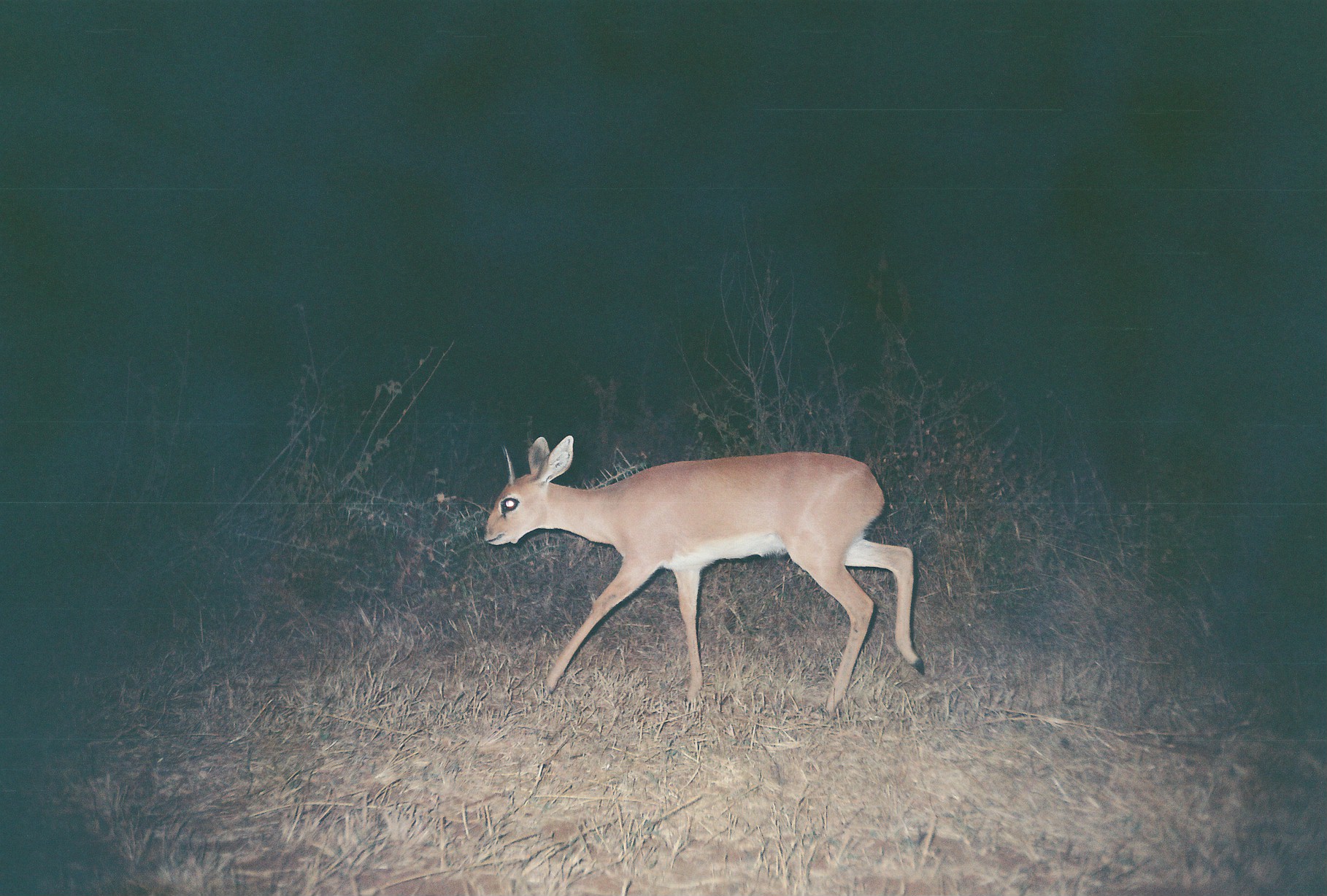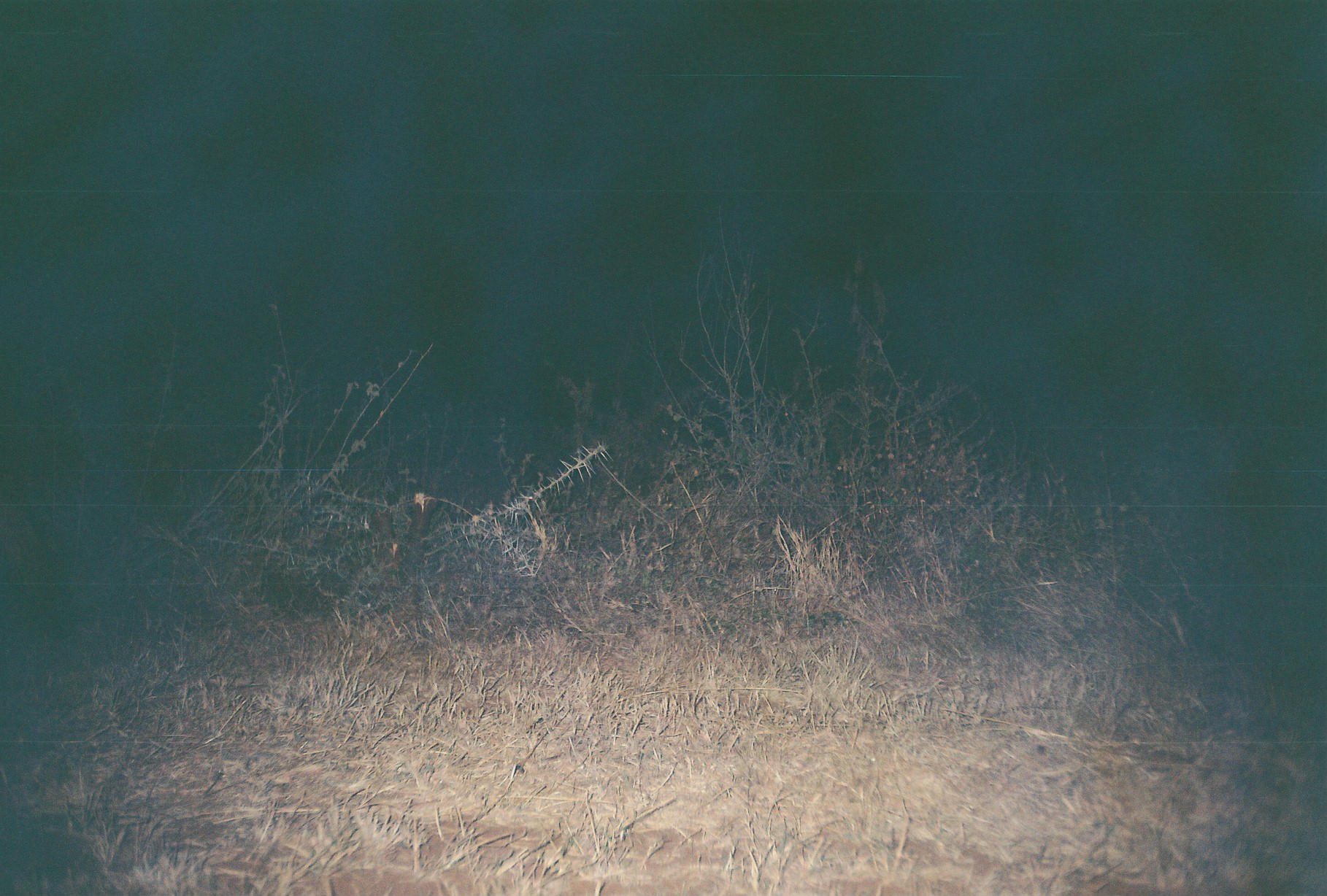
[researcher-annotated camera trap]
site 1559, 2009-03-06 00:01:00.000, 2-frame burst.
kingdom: Animalia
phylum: Chordata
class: Mammalia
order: Artiodactyla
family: Bovidae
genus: Raphicerus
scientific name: Raphicerus campestris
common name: steenbok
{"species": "Raphicerus campestris (steenbok)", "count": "1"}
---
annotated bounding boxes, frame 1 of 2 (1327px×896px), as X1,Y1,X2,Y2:
raphicerus campestris: 481,433,925,715